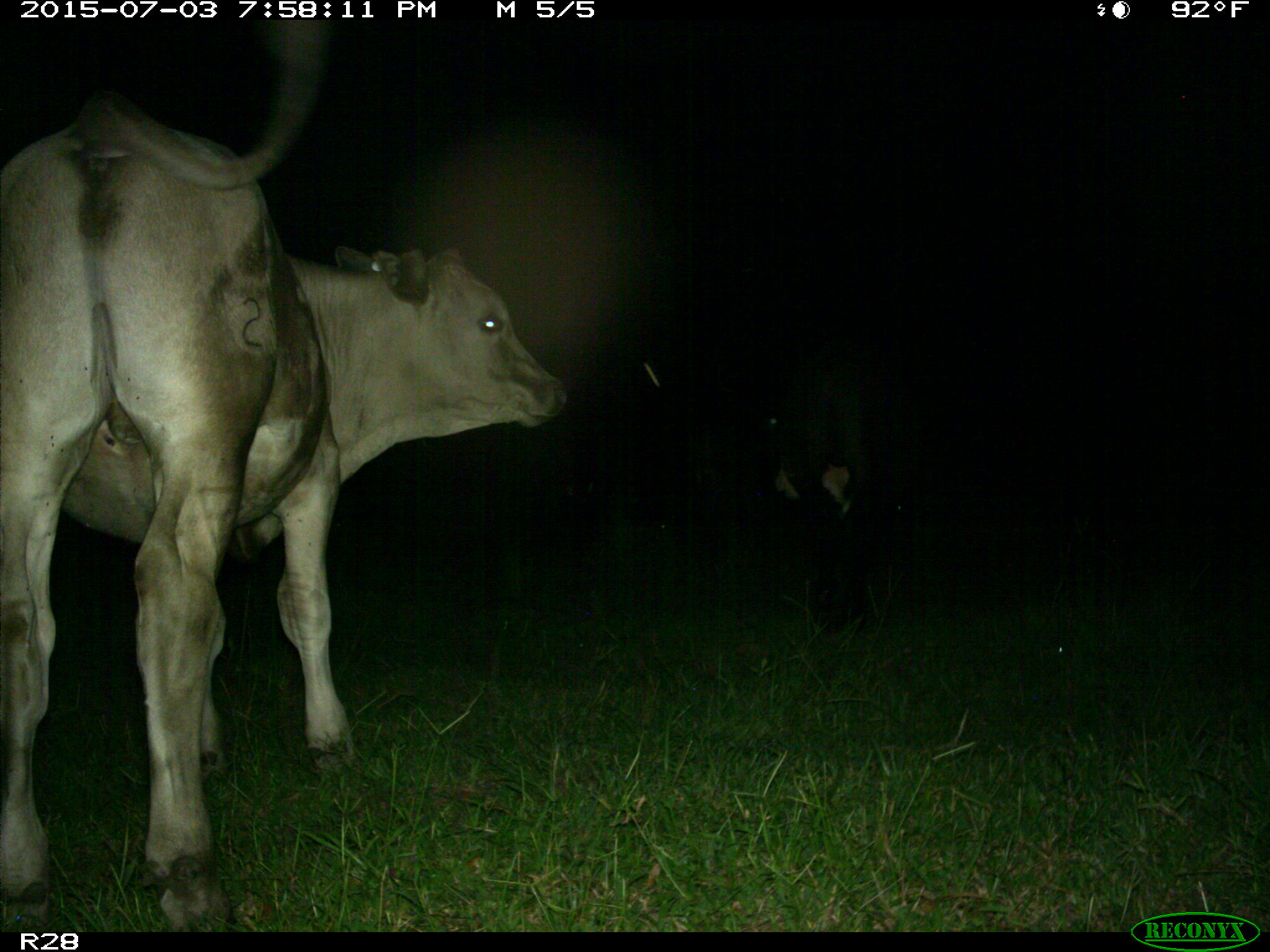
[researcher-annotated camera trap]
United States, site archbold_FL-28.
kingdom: Animalia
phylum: Chordata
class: Mammalia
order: Artiodactyla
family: Bovidae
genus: Bos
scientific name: Bos taurus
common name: domestic cow